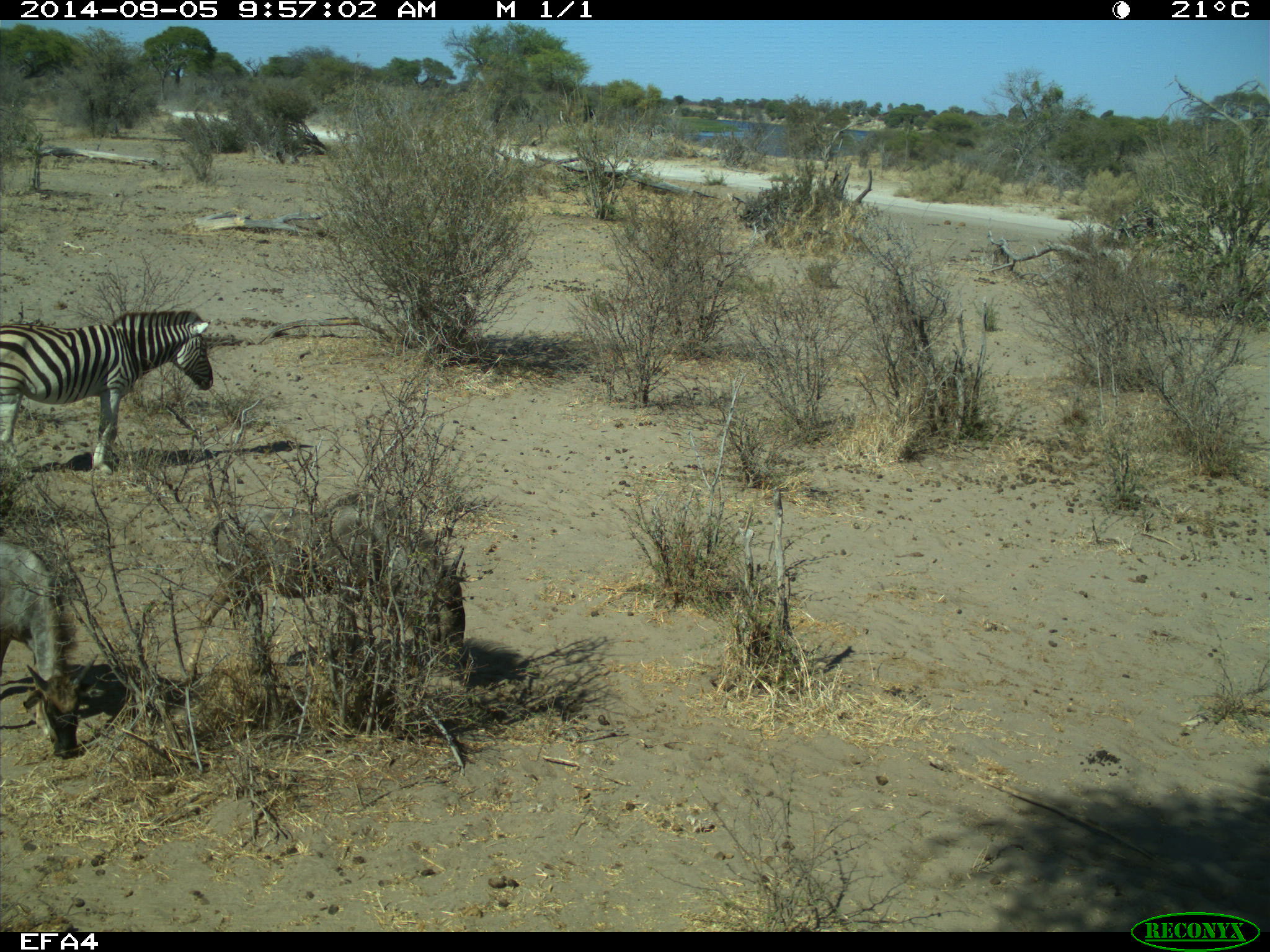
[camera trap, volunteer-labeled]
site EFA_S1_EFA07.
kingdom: Animalia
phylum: Chordata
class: Mammalia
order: Artiodactyla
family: Bovidae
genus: Connochaetes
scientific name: Connochaetes taurinus taurinus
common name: blue wildebeest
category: wildebeestblue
Wildebeestblue (blue wildebeest) (Connochaetes taurinus taurinus), count 2. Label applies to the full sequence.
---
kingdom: Animalia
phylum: Chordata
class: Mammalia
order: Perissodactyla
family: Equidae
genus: Equus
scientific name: Equus quagga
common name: plains zebra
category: zebraplains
Zebraplains (plains zebra) (Equus quagga), count 1. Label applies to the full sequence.